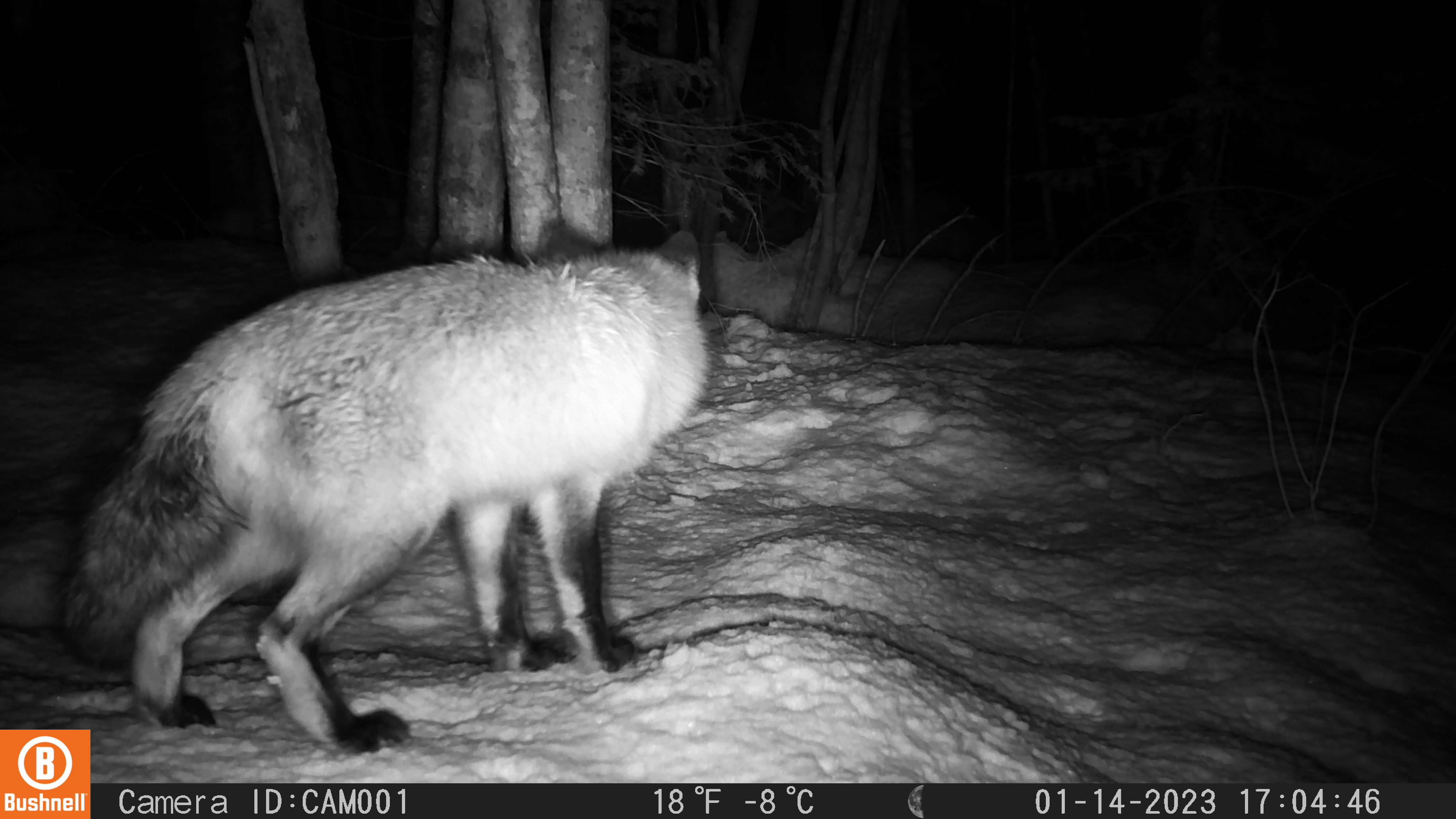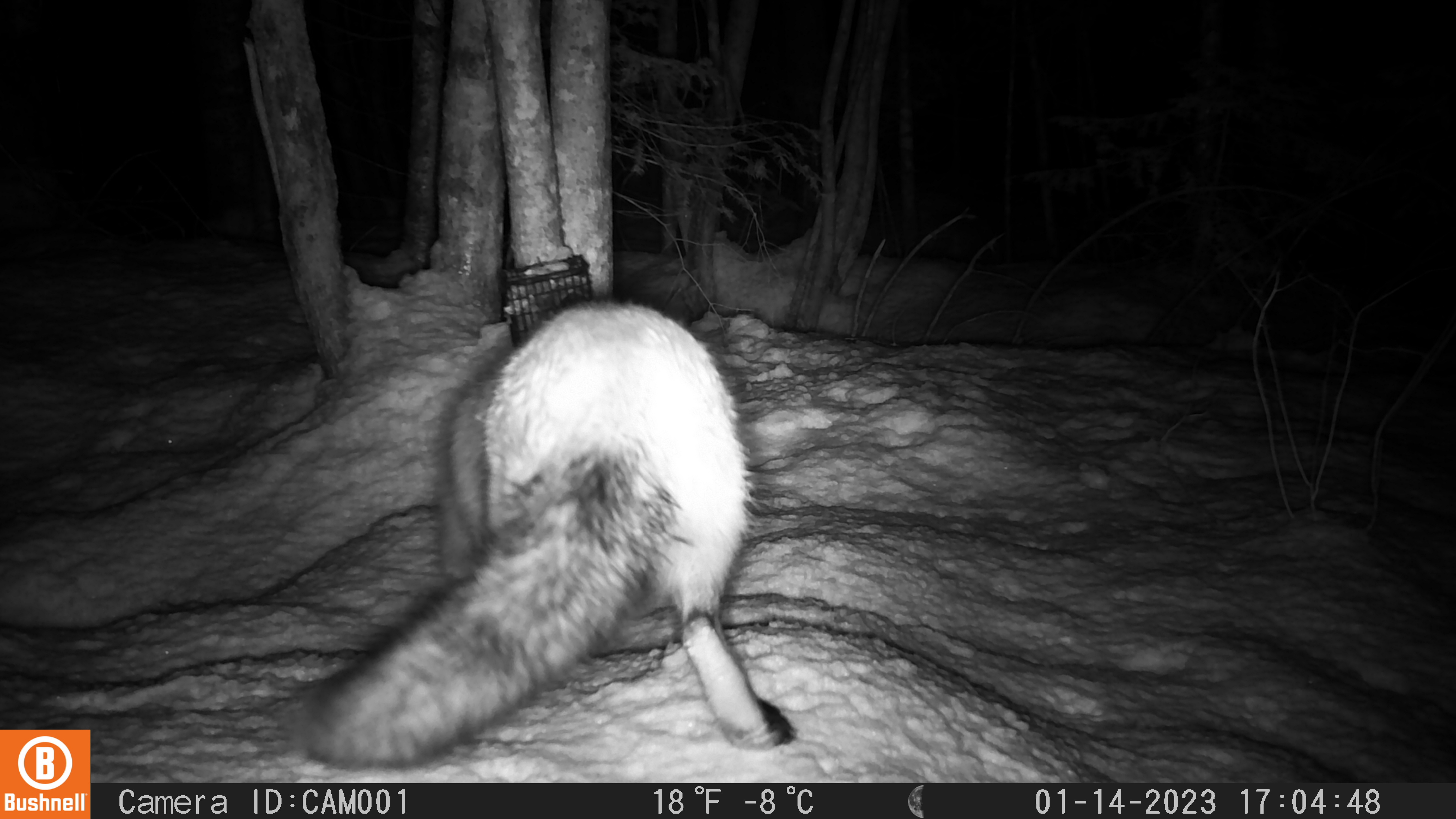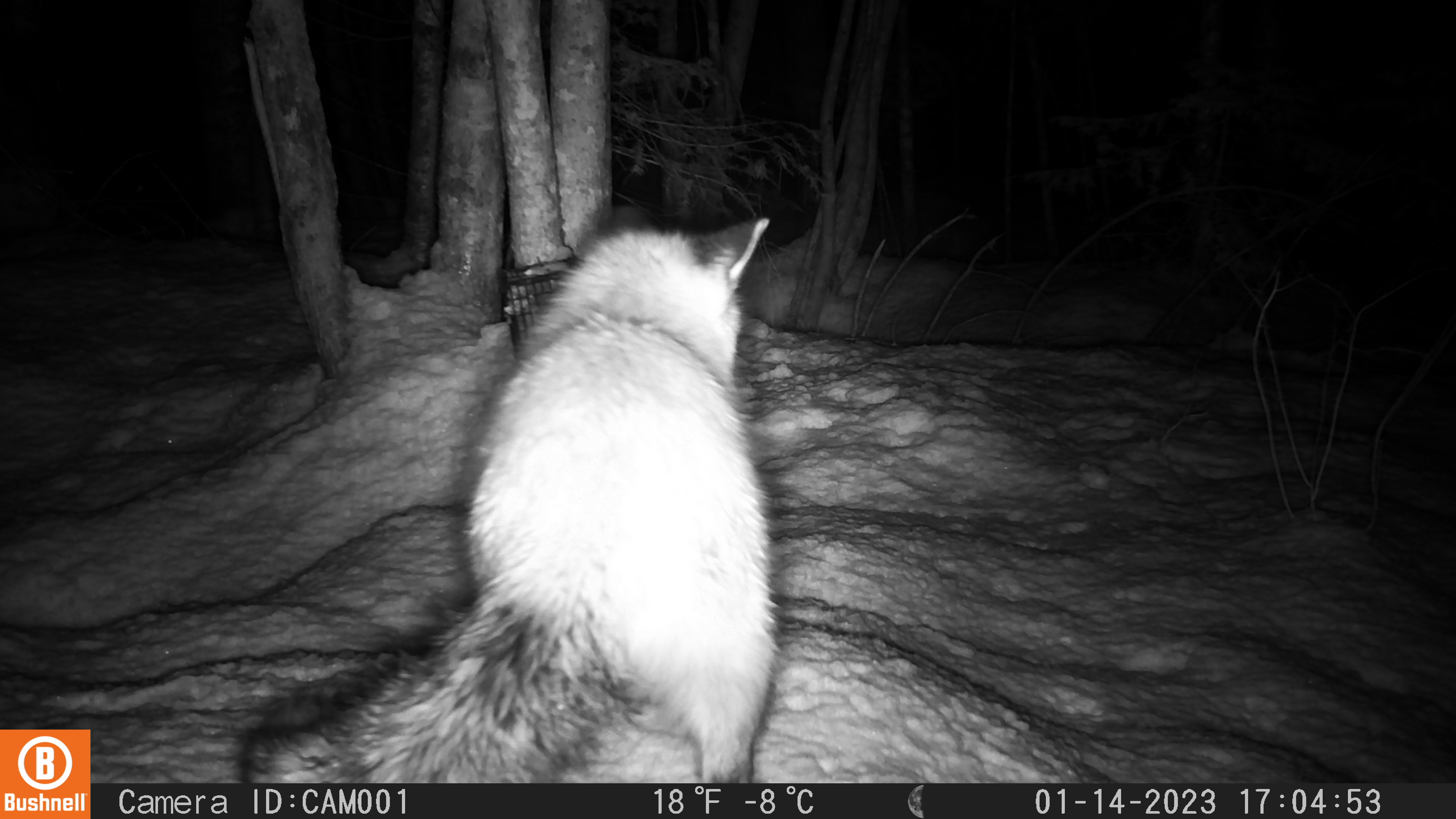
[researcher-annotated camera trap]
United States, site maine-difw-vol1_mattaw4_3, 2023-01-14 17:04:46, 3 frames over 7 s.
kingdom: Animalia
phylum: Chordata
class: Mammalia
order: Carnivora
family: Canidae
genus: Vulpes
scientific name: Vulpes vulpes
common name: red fox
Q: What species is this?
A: Red fox (Vulpes vulpes).